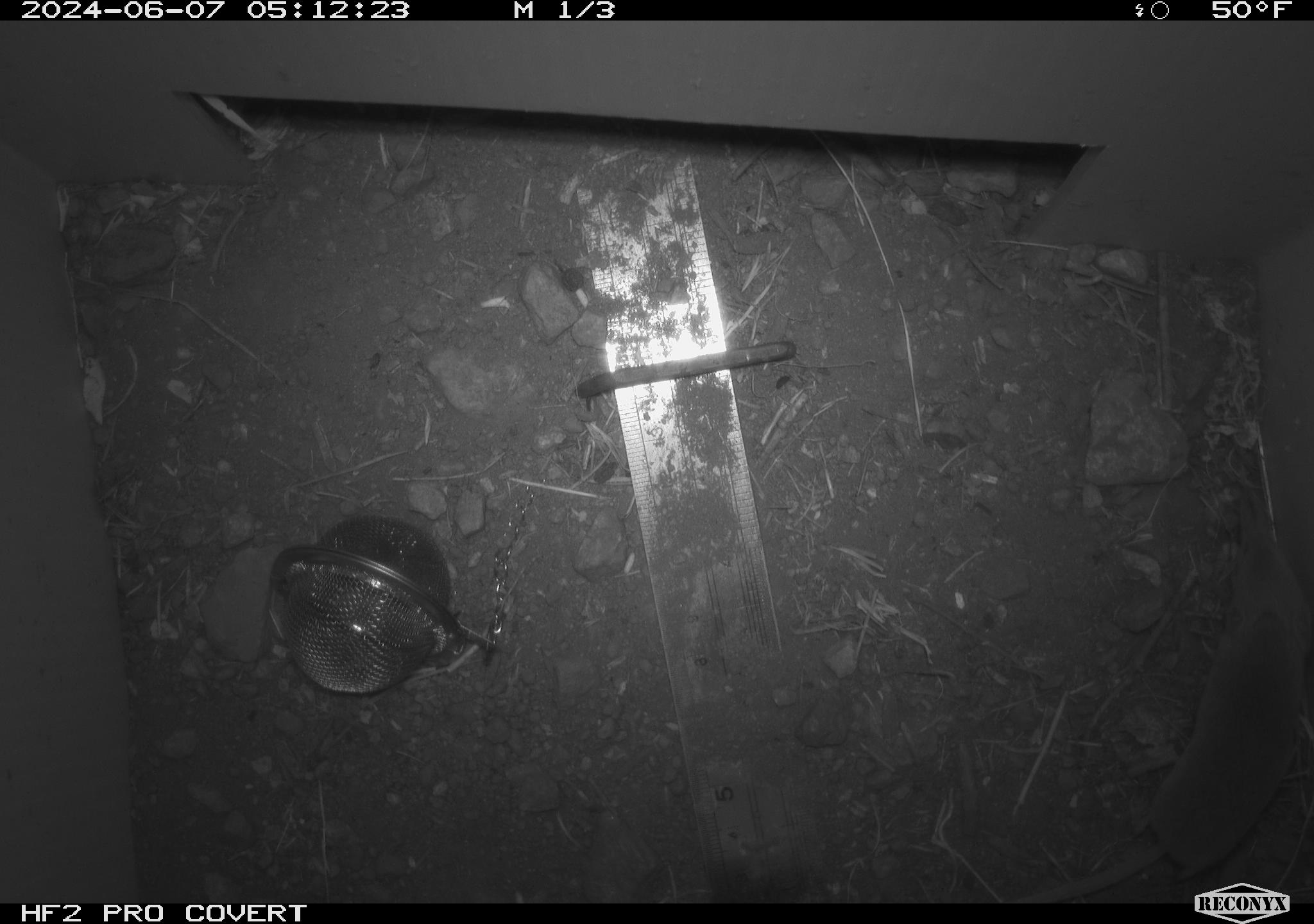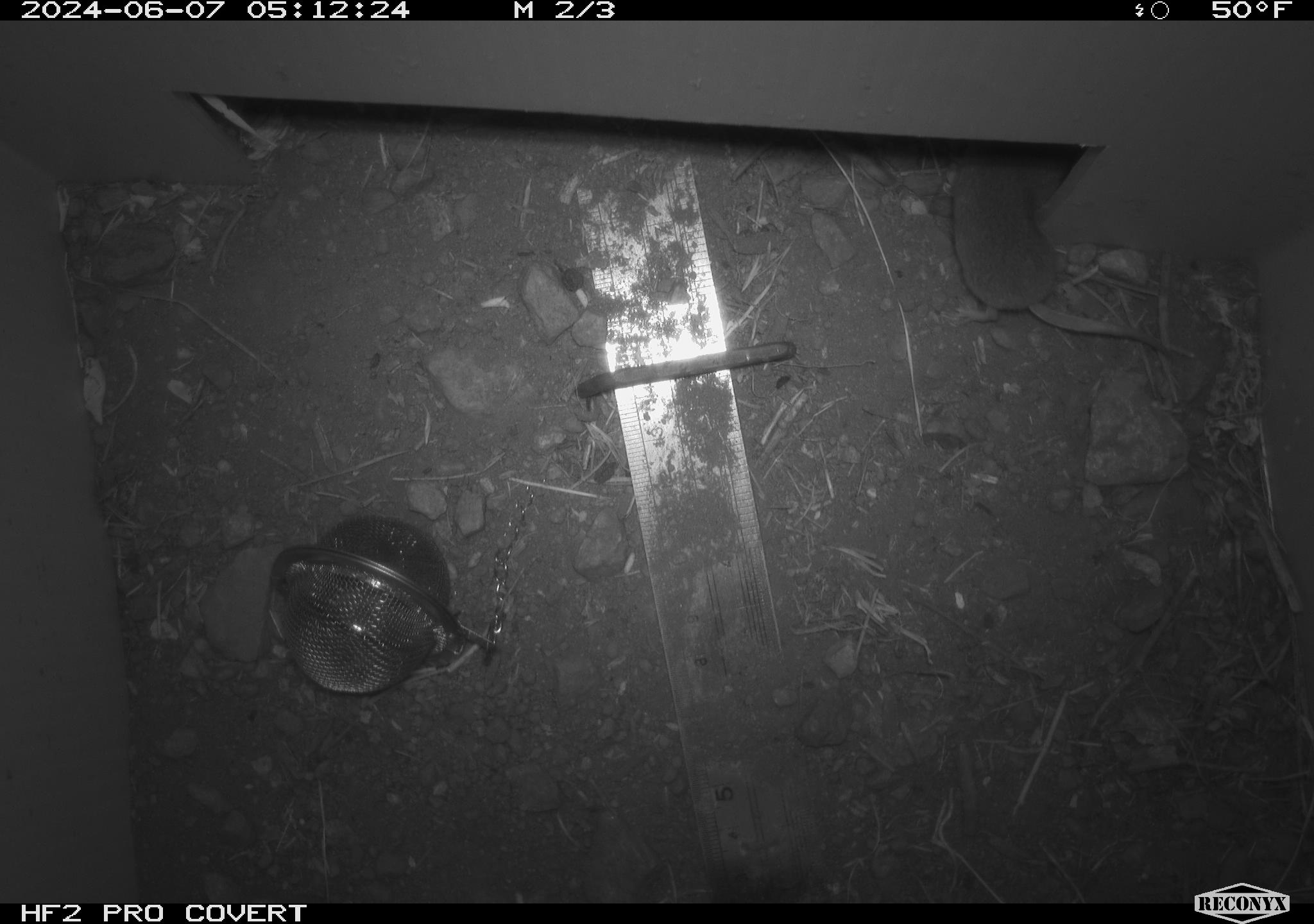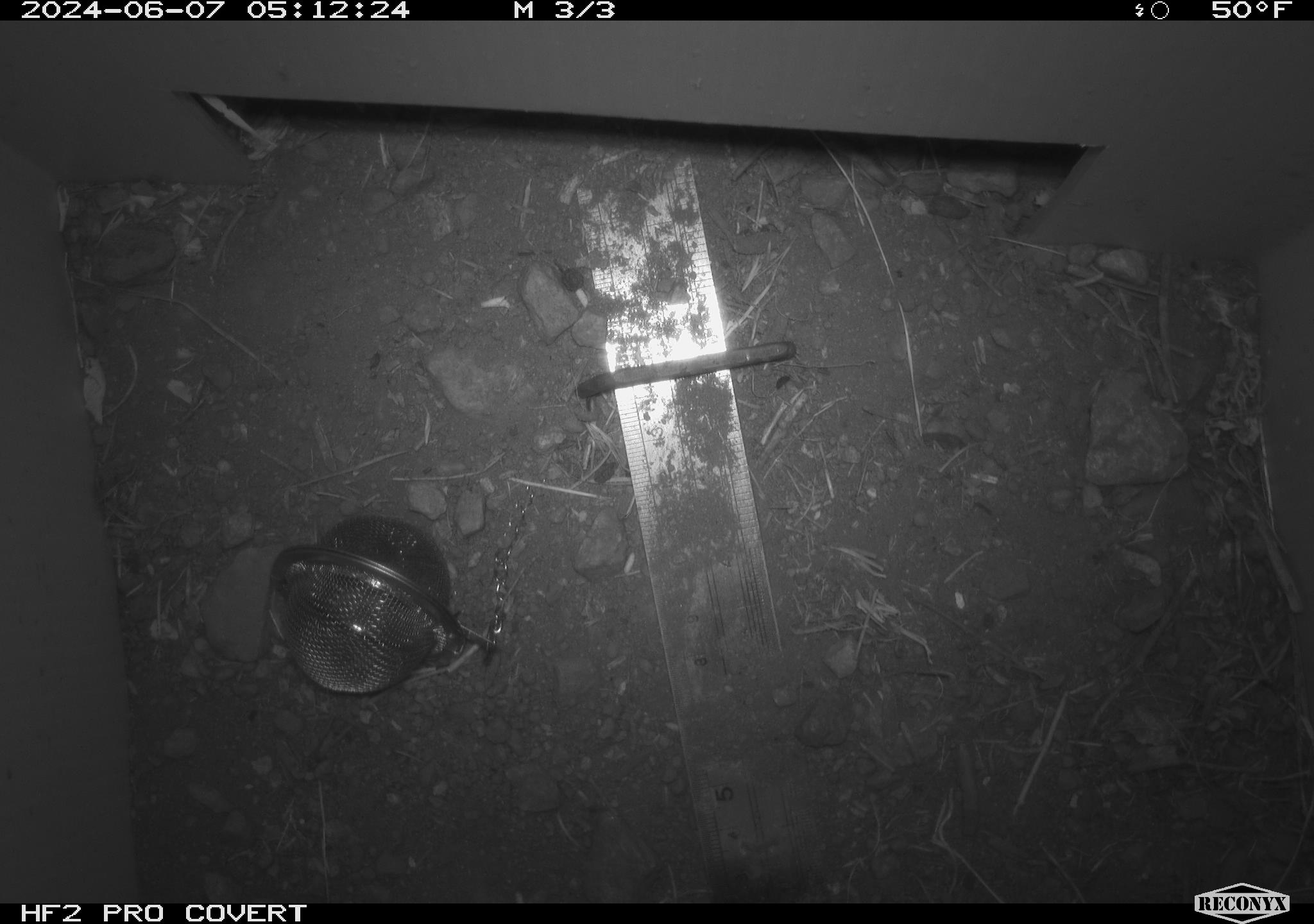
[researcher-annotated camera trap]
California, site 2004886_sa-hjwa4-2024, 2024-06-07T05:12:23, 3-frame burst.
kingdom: Animalia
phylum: Chordata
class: Mammalia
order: Rodentia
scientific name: Rodentia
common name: rodent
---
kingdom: Animalia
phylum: Chordata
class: Mammalia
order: Eulipotyphla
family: Soricidae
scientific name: Soricidae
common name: shrews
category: soricidae family